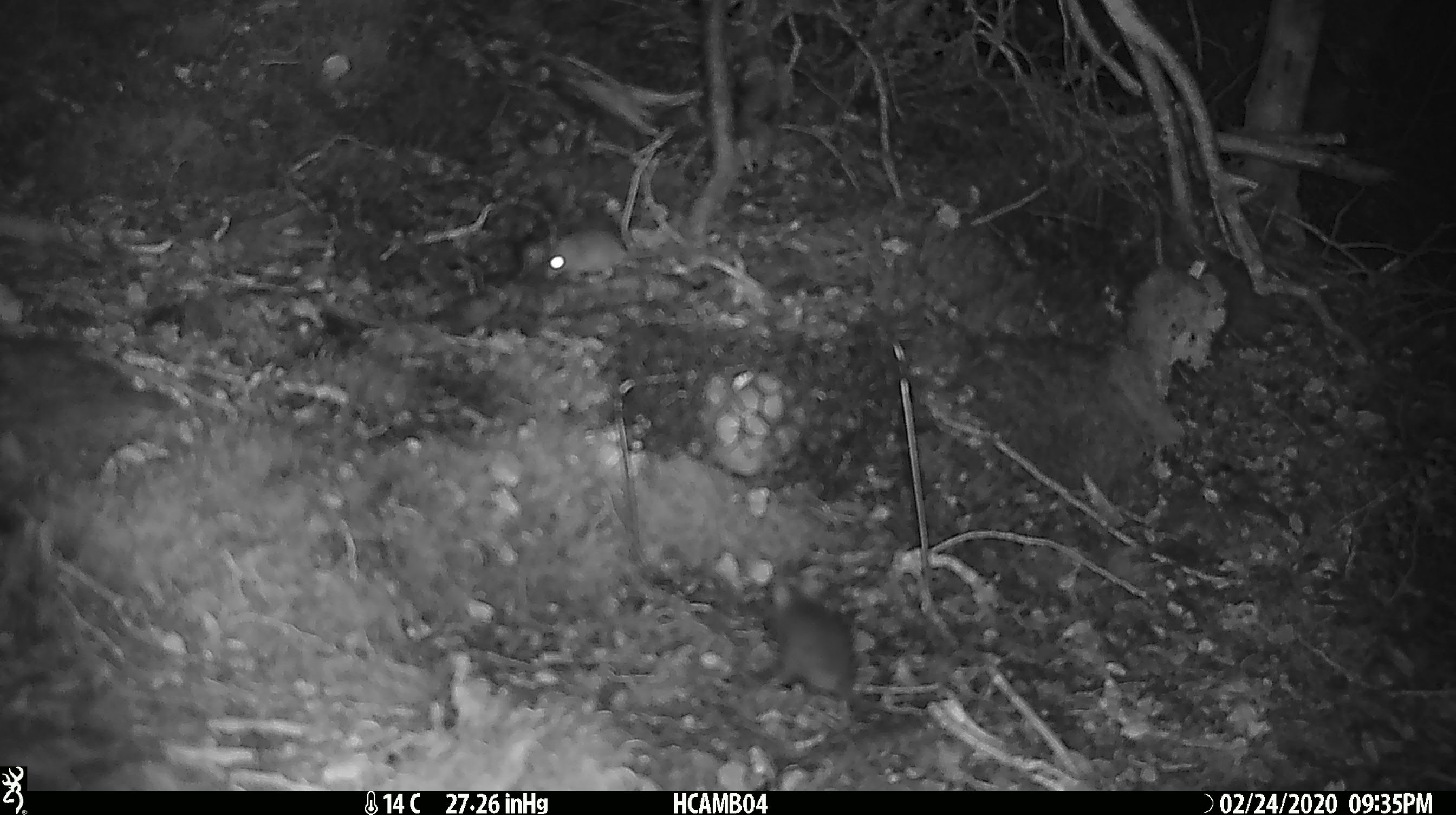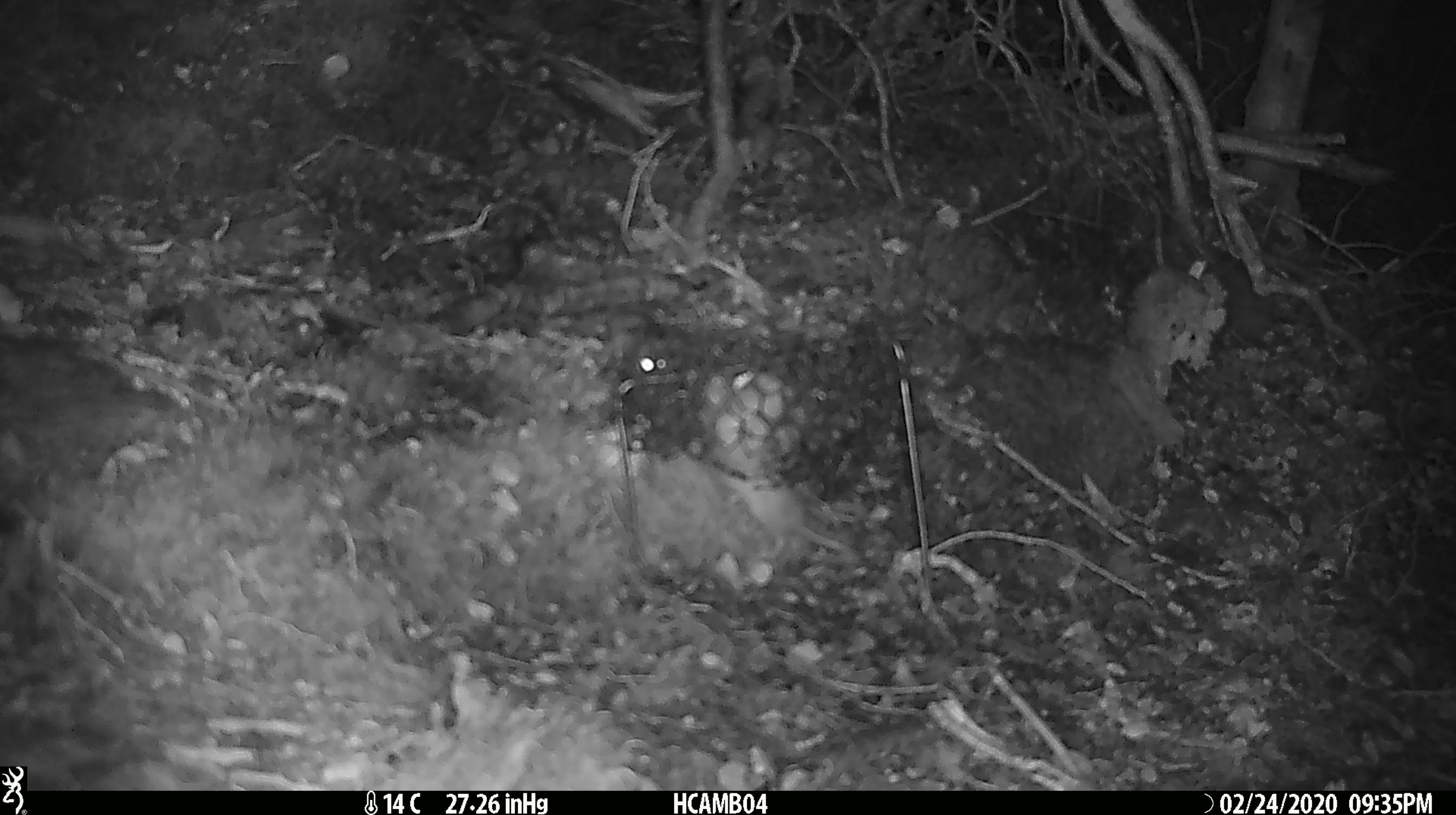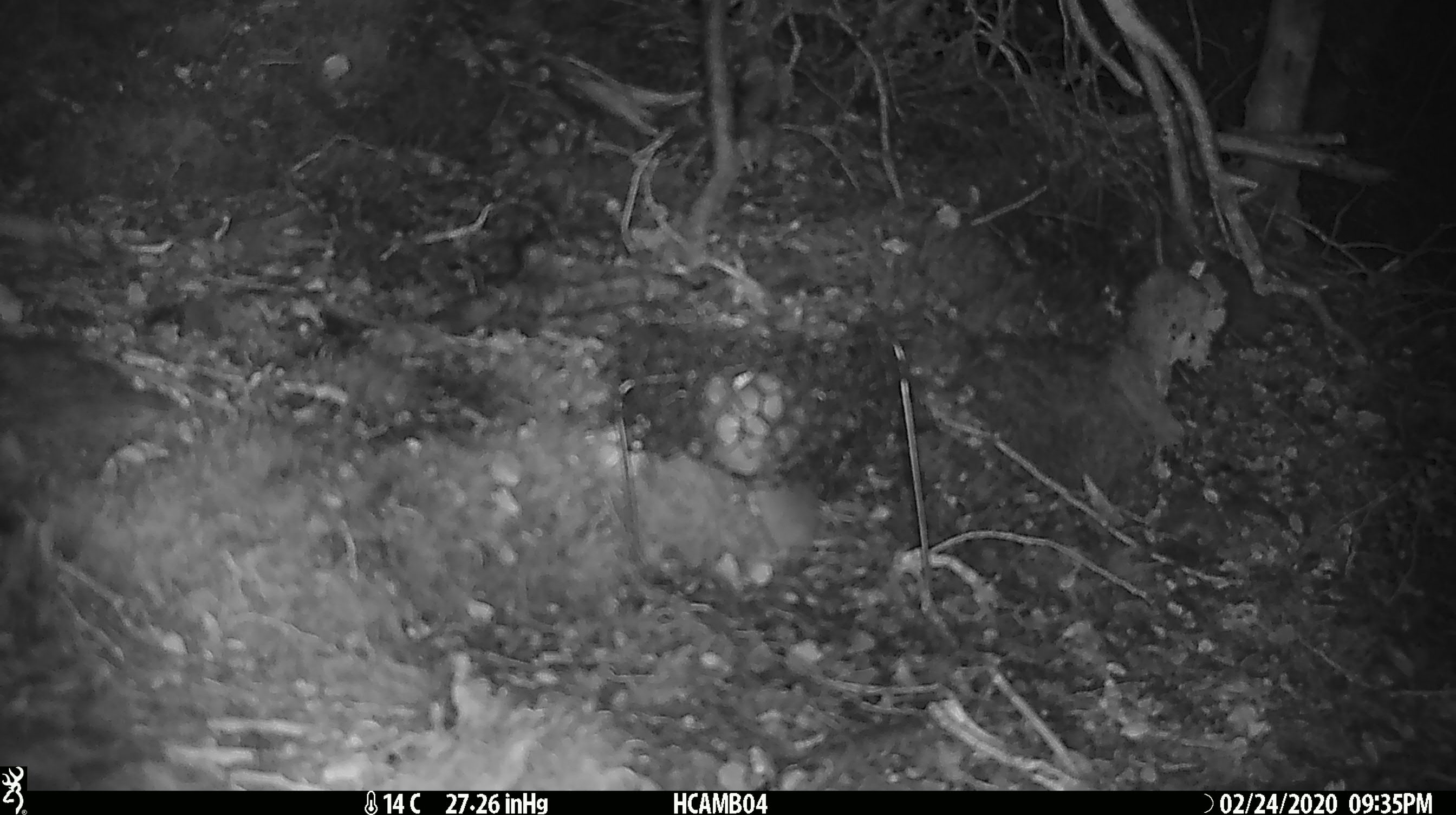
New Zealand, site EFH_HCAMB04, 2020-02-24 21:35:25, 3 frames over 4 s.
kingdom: Animalia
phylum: Chordata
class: Mammalia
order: Rodentia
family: Muridae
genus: Mus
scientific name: Mus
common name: mouse